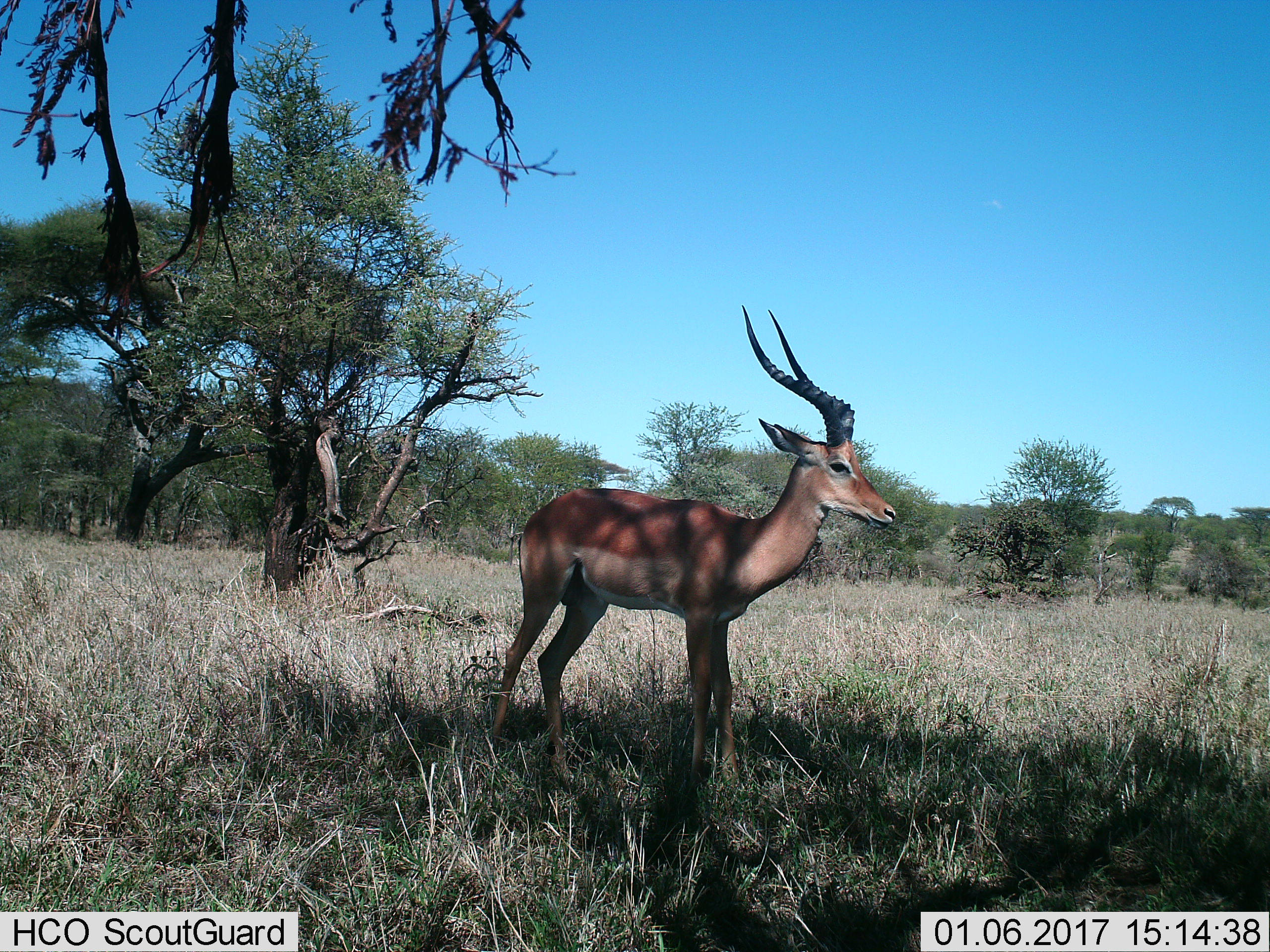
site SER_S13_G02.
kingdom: Animalia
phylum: Chordata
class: Mammalia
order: Artiodactyla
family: Bovidae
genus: Aepyceros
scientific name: Aepyceros melampus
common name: impala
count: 1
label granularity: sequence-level